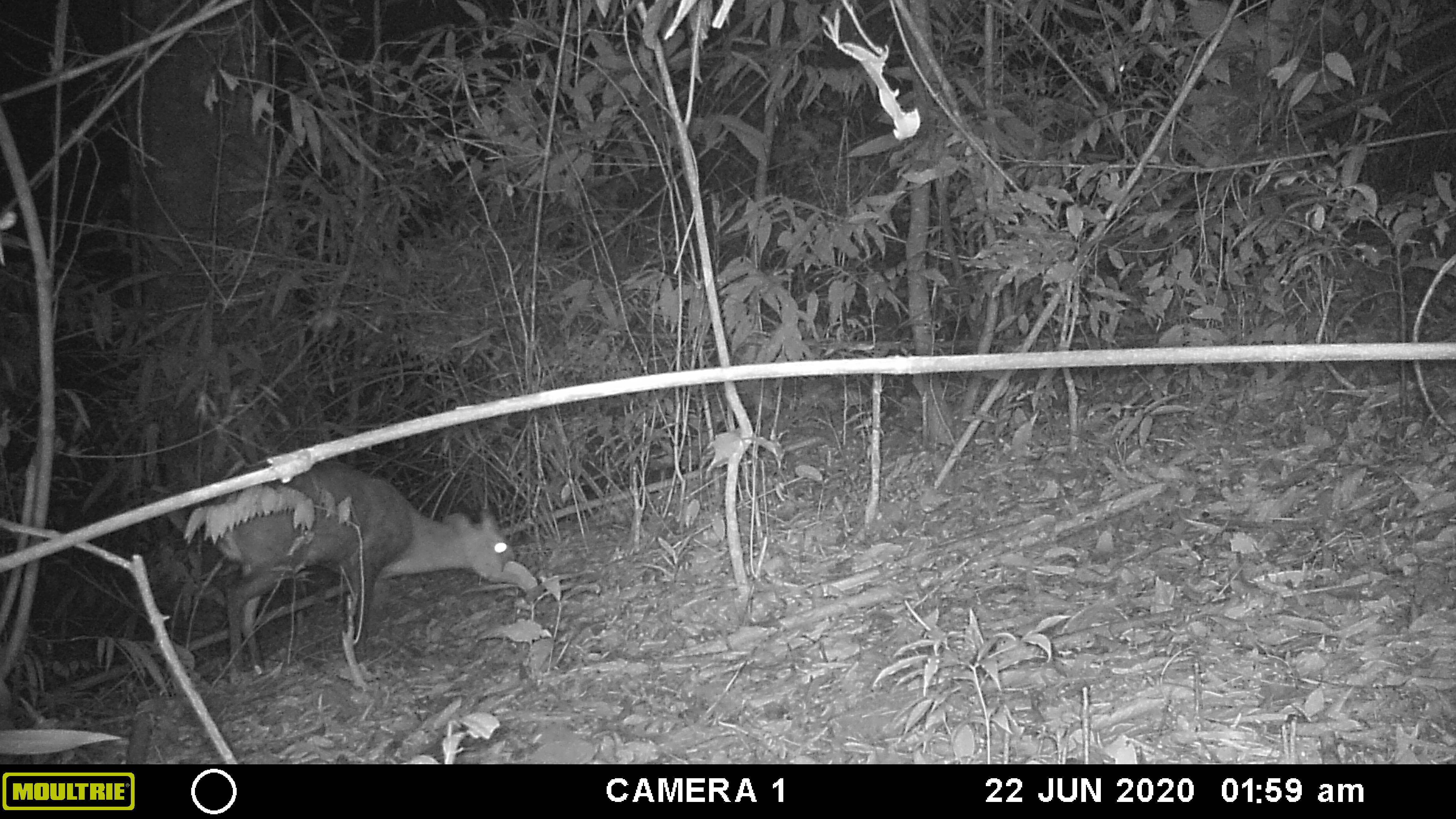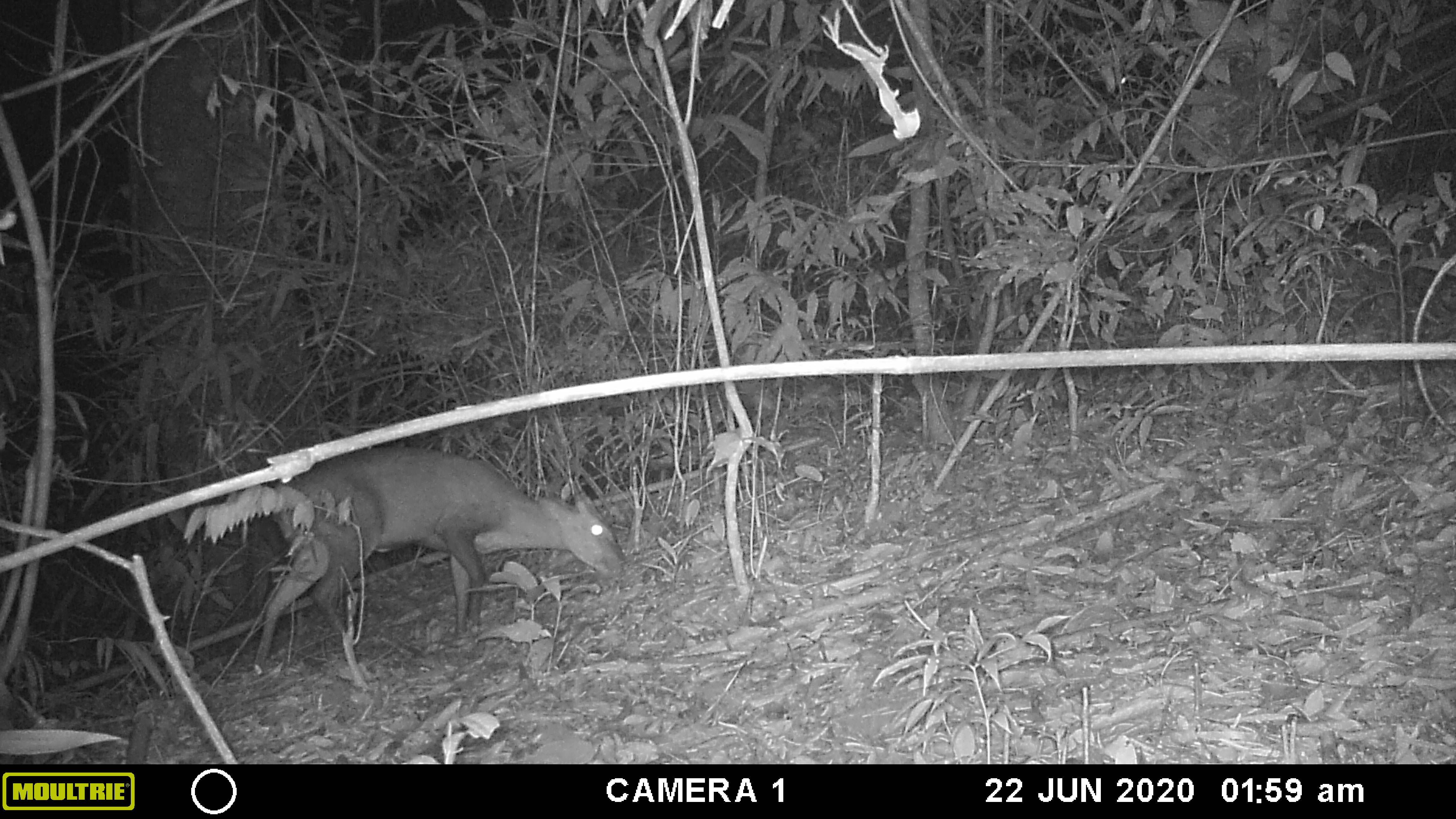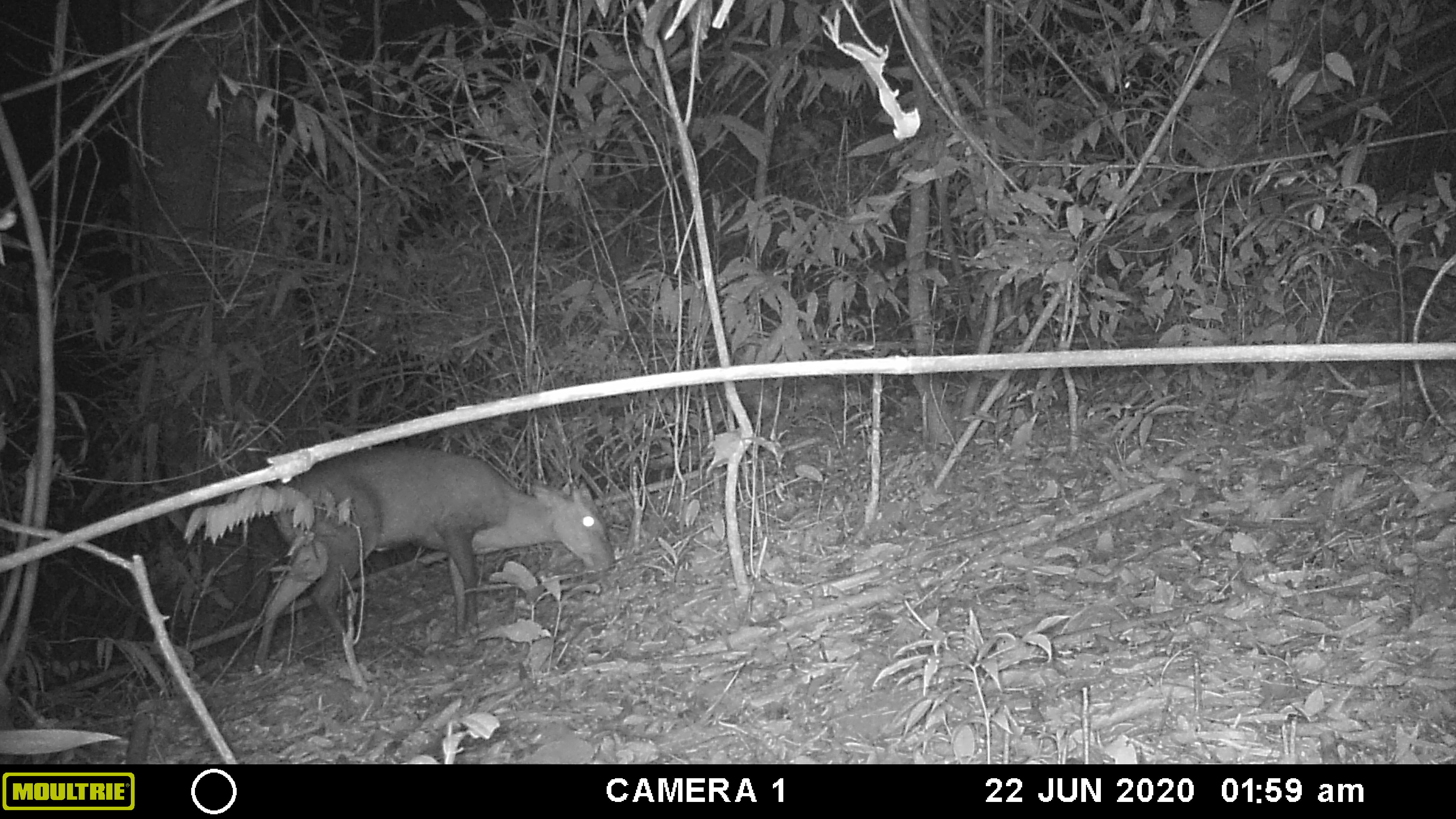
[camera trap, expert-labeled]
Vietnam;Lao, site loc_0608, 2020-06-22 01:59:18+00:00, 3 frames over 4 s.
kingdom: Animalia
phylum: Chordata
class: Mammalia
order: Artiodactyla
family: Cervidae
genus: Muntiacus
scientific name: Muntiacus rooseveltorum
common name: roosevelt's muntjac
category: roosevelts muntjac group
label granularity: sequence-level